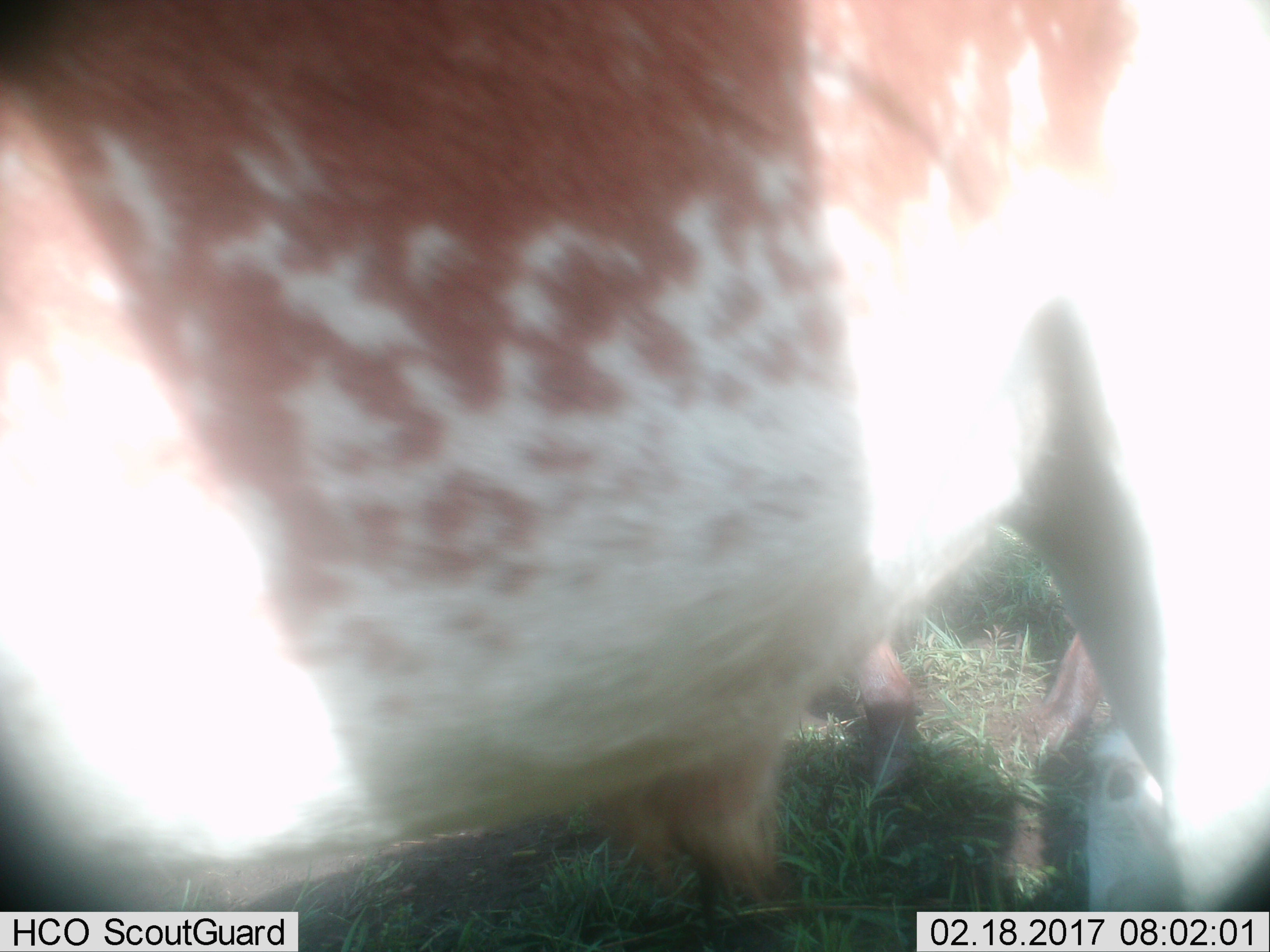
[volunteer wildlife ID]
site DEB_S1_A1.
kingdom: Animalia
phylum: Chordata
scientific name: Vertebrata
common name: domestic animal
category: domesticanimal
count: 2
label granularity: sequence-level